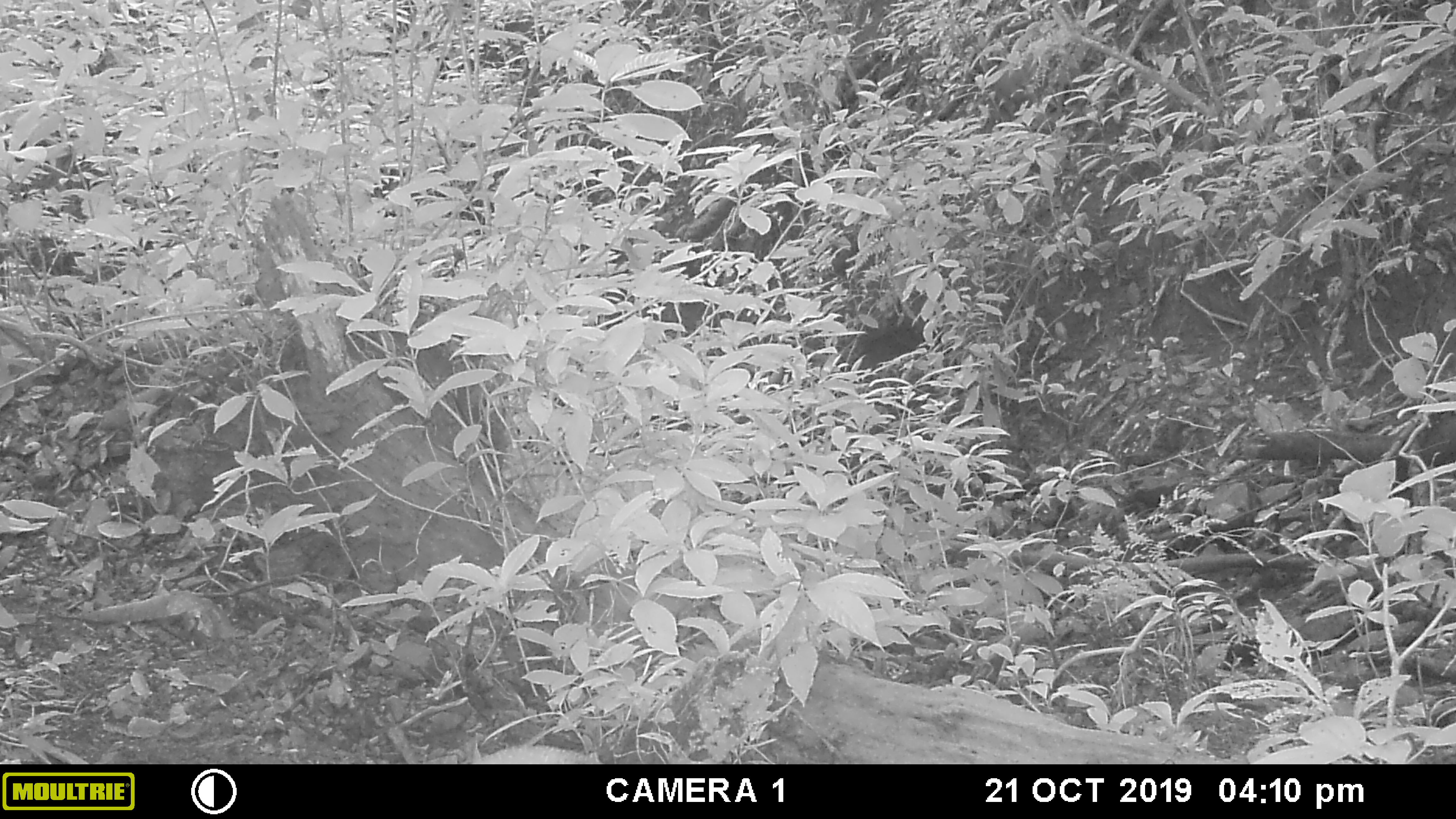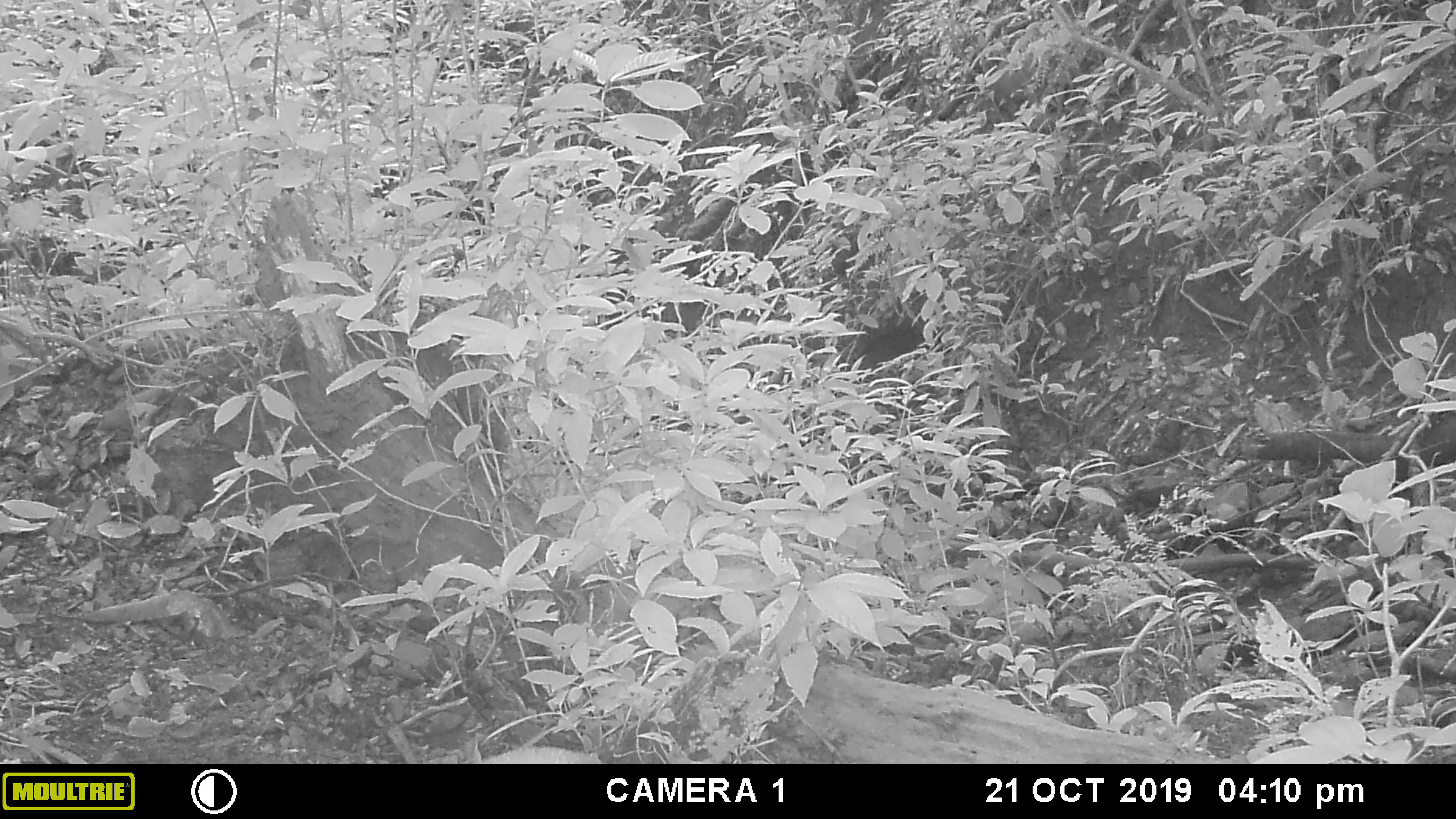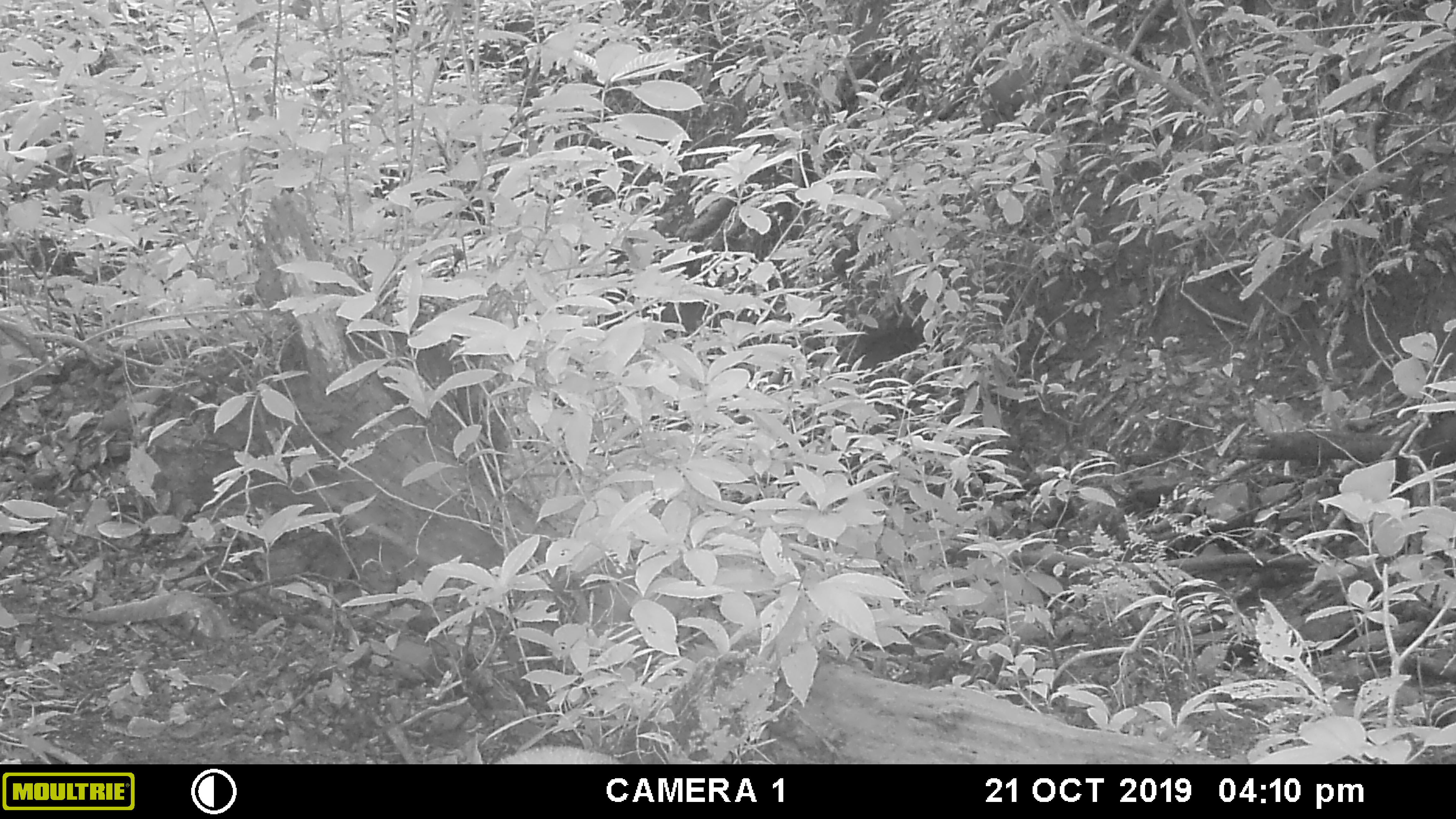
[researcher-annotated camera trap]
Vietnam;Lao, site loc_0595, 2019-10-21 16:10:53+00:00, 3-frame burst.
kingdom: Animalia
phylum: Chordata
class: Mammalia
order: Artiodactyla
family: Suidae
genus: Sus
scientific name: Sus scrofa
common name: eurasian wild pig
Eurasian wild pig (Sus scrofa). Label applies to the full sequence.